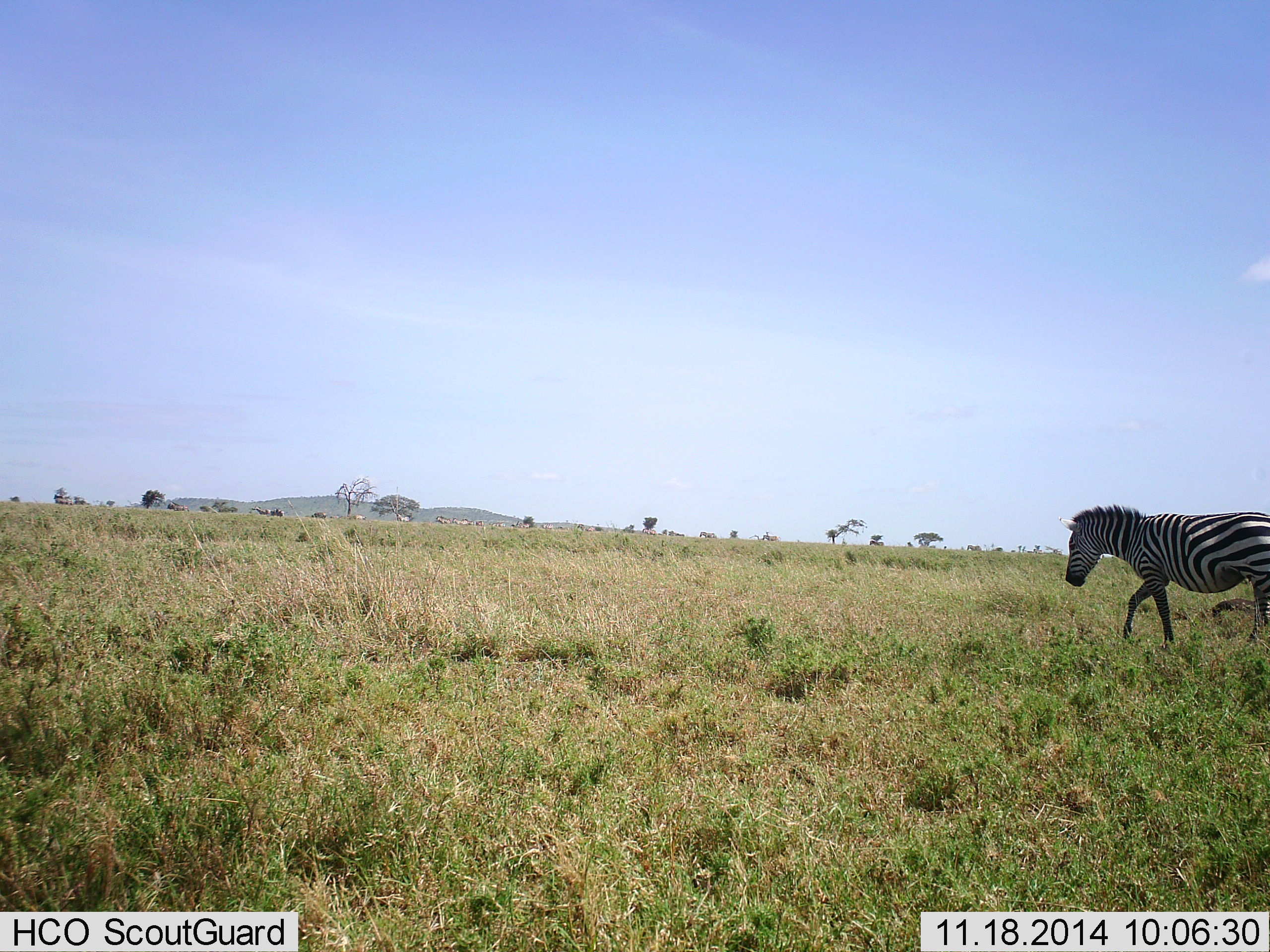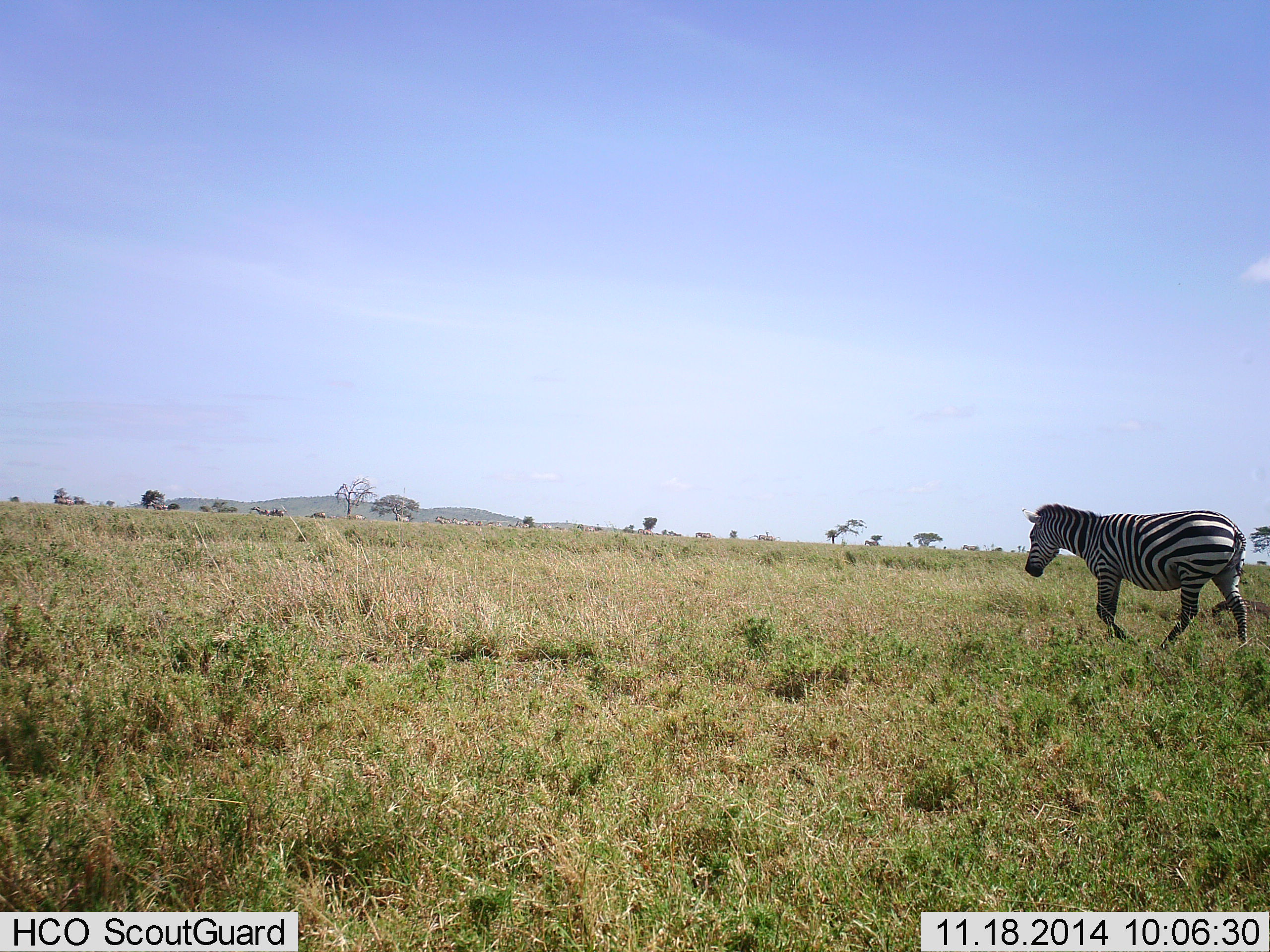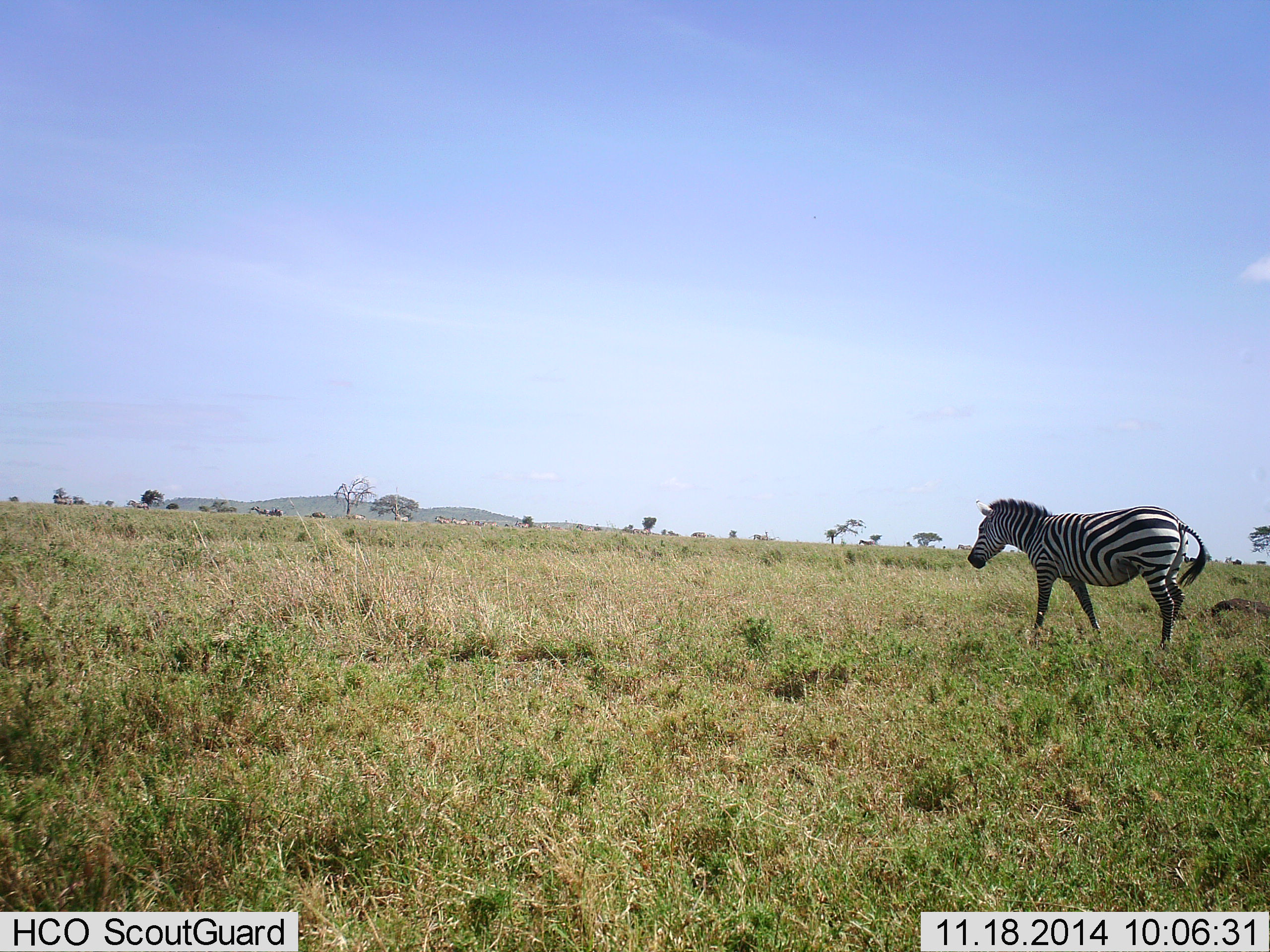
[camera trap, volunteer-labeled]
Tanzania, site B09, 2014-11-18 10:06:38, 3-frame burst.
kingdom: Animalia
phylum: Chordata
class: Mammalia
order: Perissodactyla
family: Equidae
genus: Equus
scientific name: Equus quagga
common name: plains zebra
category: zebra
Zebra (plains zebra) (Equus quagga), count 1. Behavior (volunteer vote fractions): standing 0%, resting 0%, moving 100%, interacting 0%. Young present (vote fraction): 0%. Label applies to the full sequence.